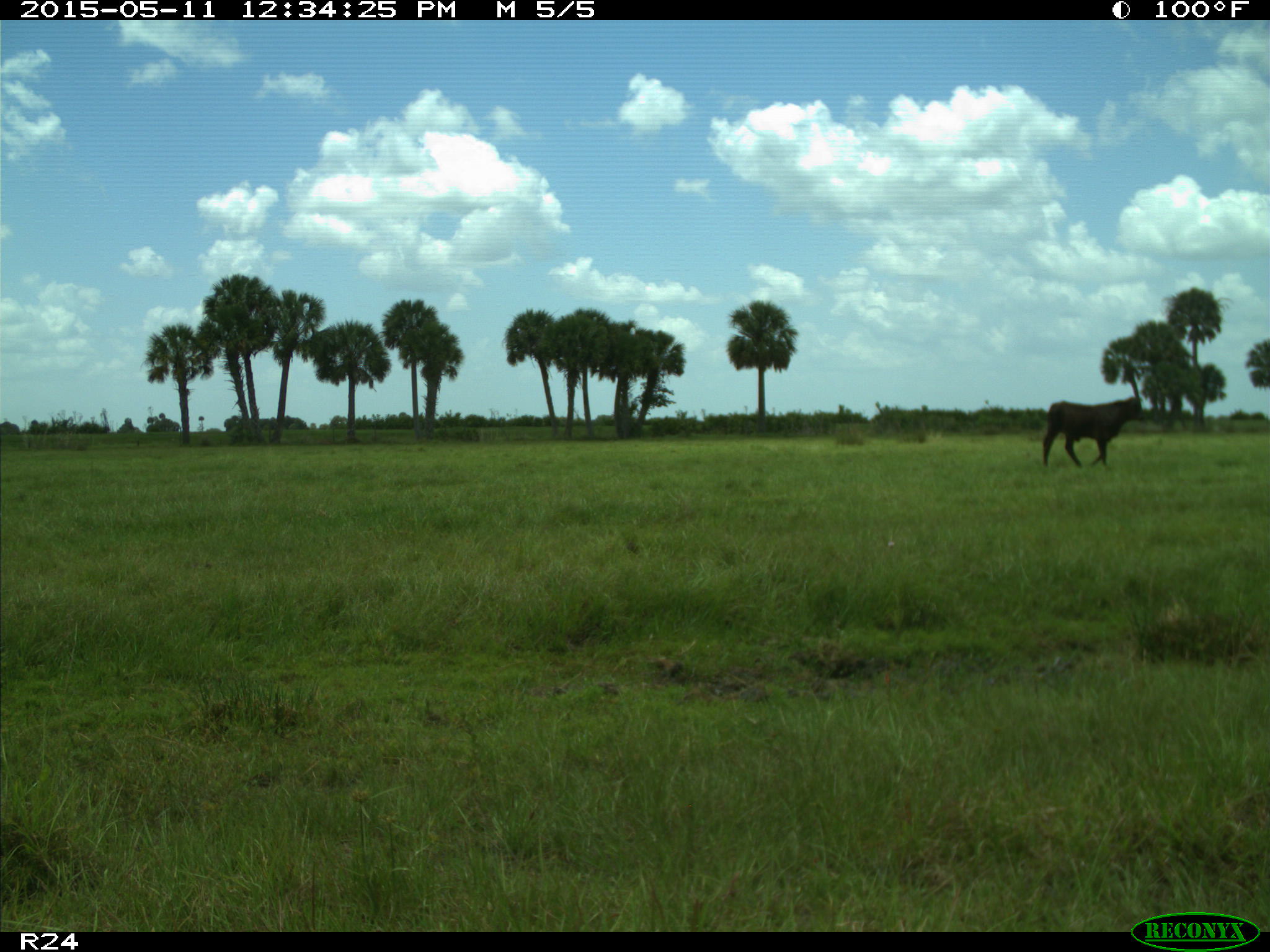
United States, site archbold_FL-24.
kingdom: Animalia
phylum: Chordata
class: Mammalia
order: Artiodactyla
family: Bovidae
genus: Bos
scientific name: Bos taurus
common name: domestic cow